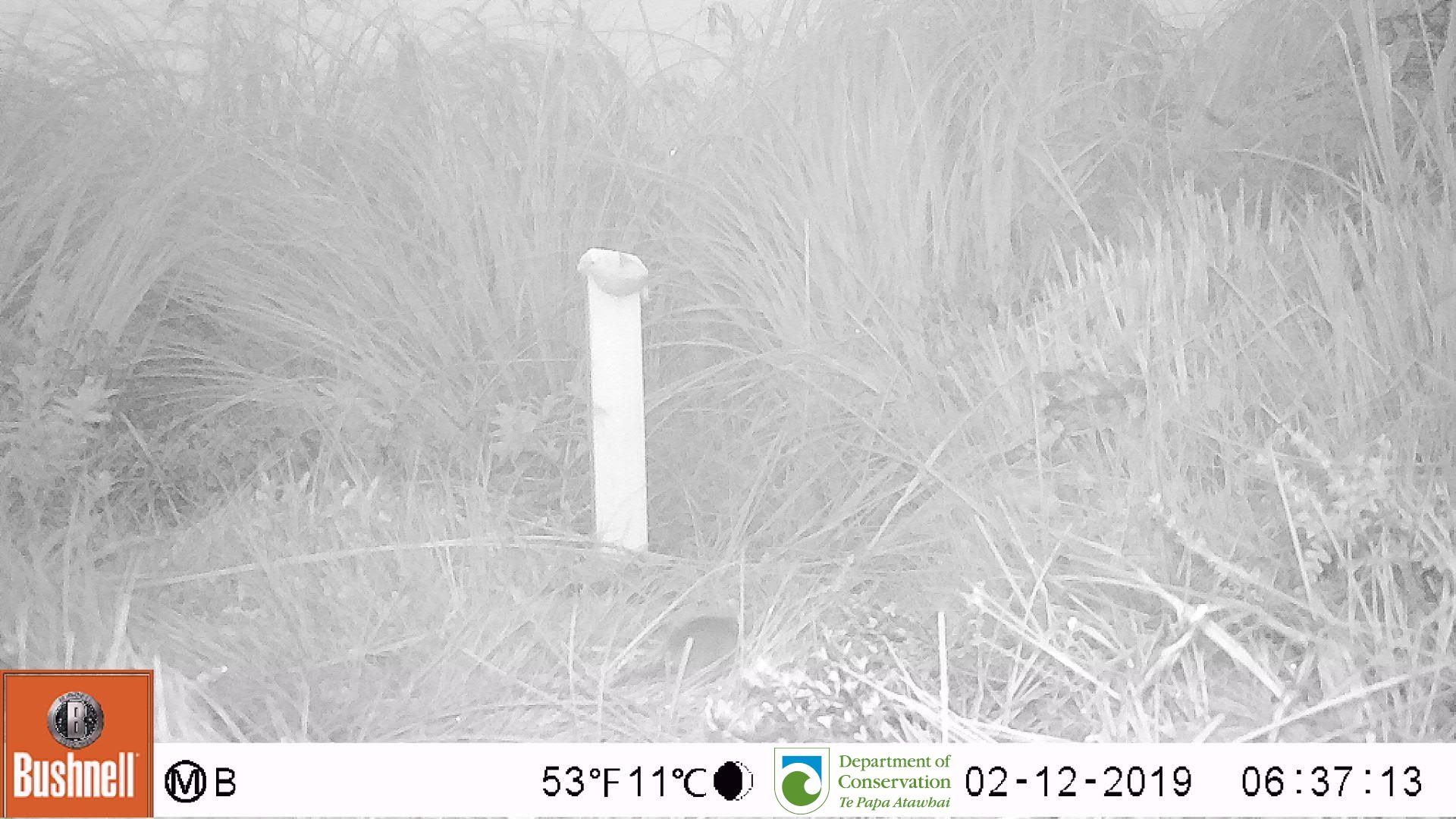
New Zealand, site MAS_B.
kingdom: Animalia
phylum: Chordata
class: Mammalia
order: Rodentia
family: Muridae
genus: Mus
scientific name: Mus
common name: mouse